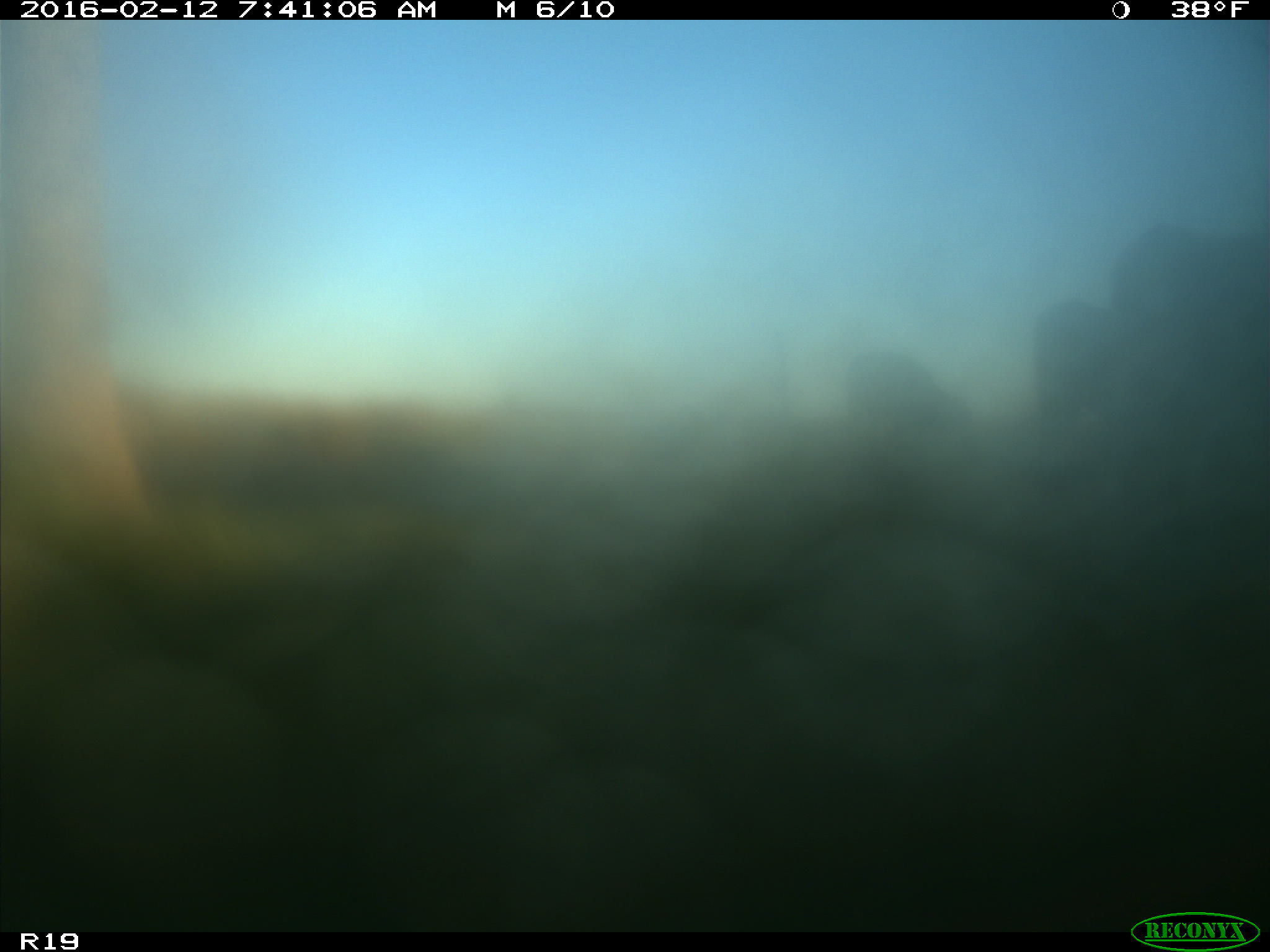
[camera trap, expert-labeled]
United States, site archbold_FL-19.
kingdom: Animalia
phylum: Chordata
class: Mammalia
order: Artiodactyla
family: Bovidae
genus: Bos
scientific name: Bos taurus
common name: domestic cow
Bos taurus (domestic cow).